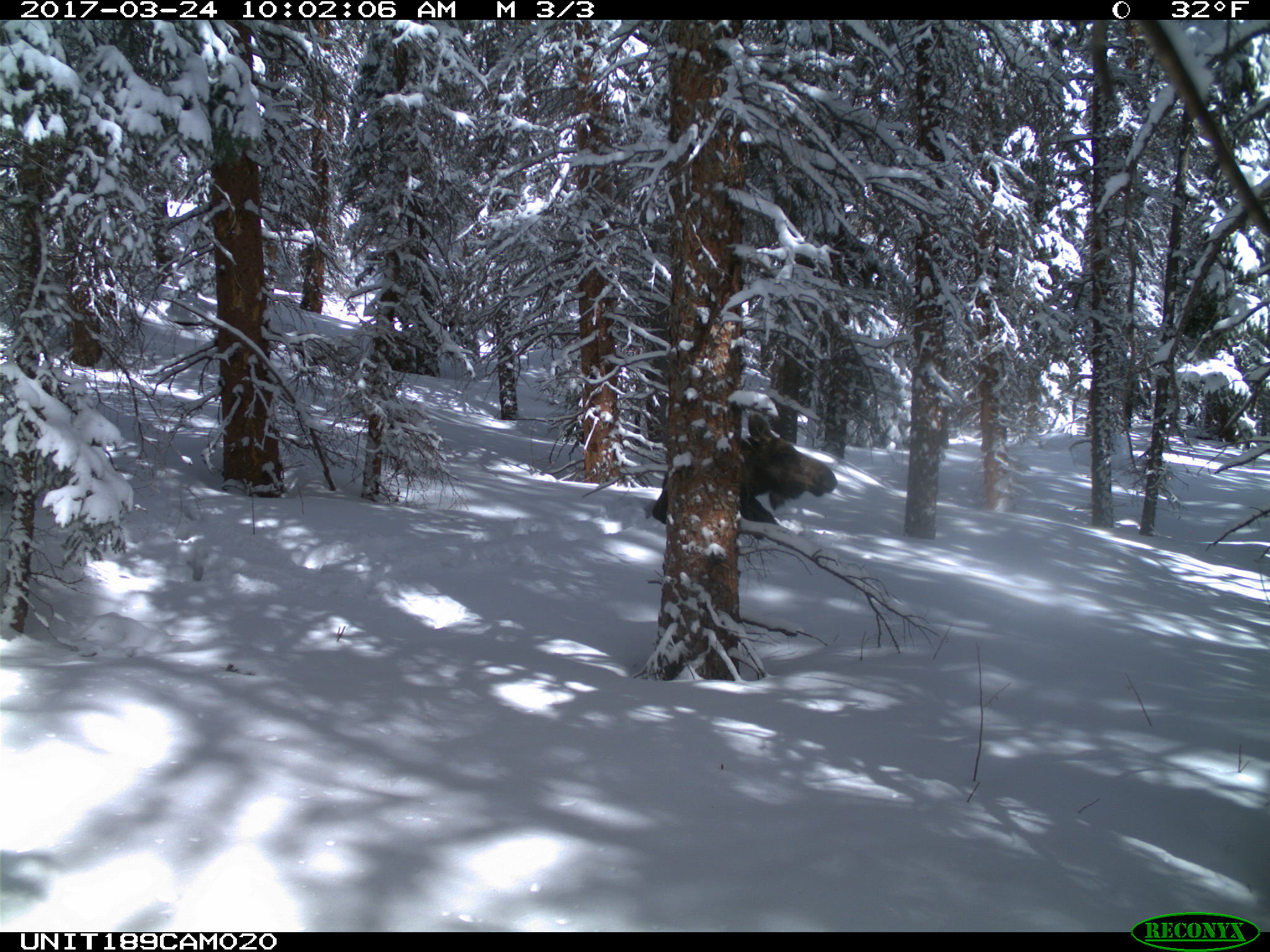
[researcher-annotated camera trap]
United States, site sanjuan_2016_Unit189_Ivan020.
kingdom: Animalia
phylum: Chordata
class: Mammalia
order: Artiodactyla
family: Cervidae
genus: Alces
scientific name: Alces alces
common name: moose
Alces alces (moose).